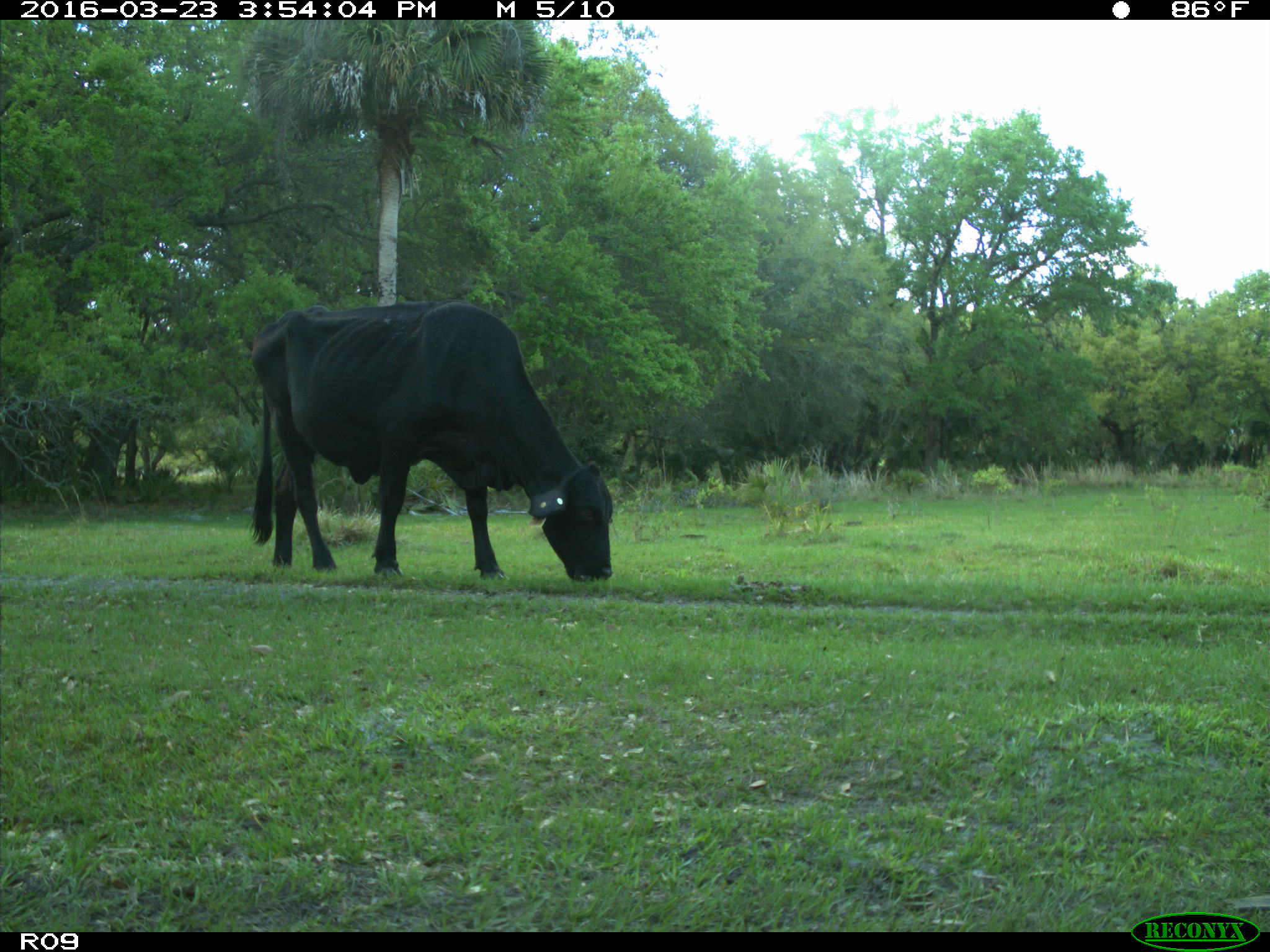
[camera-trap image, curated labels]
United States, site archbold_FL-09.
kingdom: Animalia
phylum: Chordata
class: Mammalia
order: Artiodactyla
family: Bovidae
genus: Bos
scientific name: Bos taurus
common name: domestic cow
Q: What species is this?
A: Bos taurus (domestic cow).